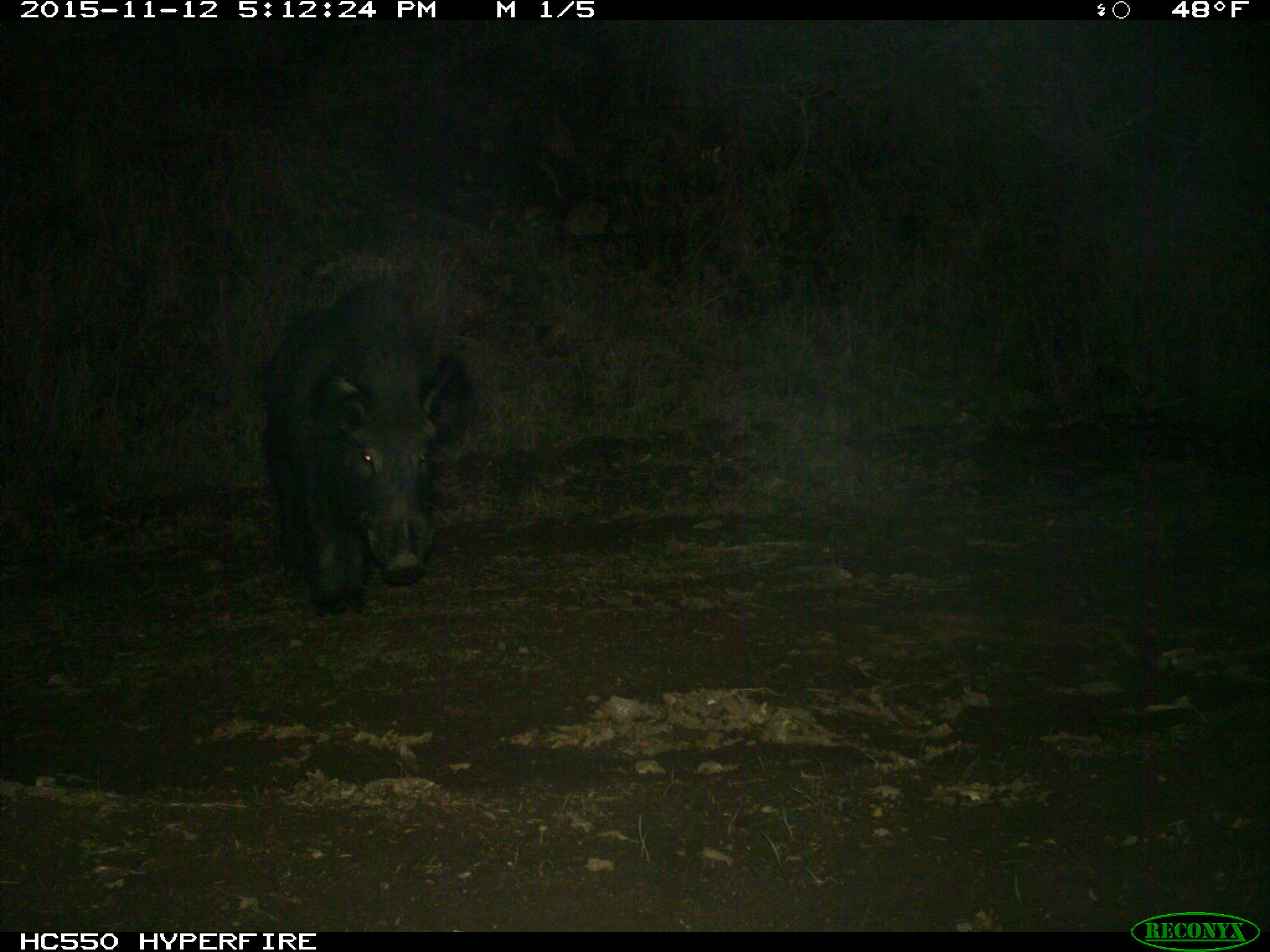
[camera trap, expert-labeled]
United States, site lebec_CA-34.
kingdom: Animalia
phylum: Chordata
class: Mammalia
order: Artiodactyla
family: Suidae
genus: Sus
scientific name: Sus scrofa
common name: wild boar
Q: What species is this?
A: Sus scrofa (wild boar).